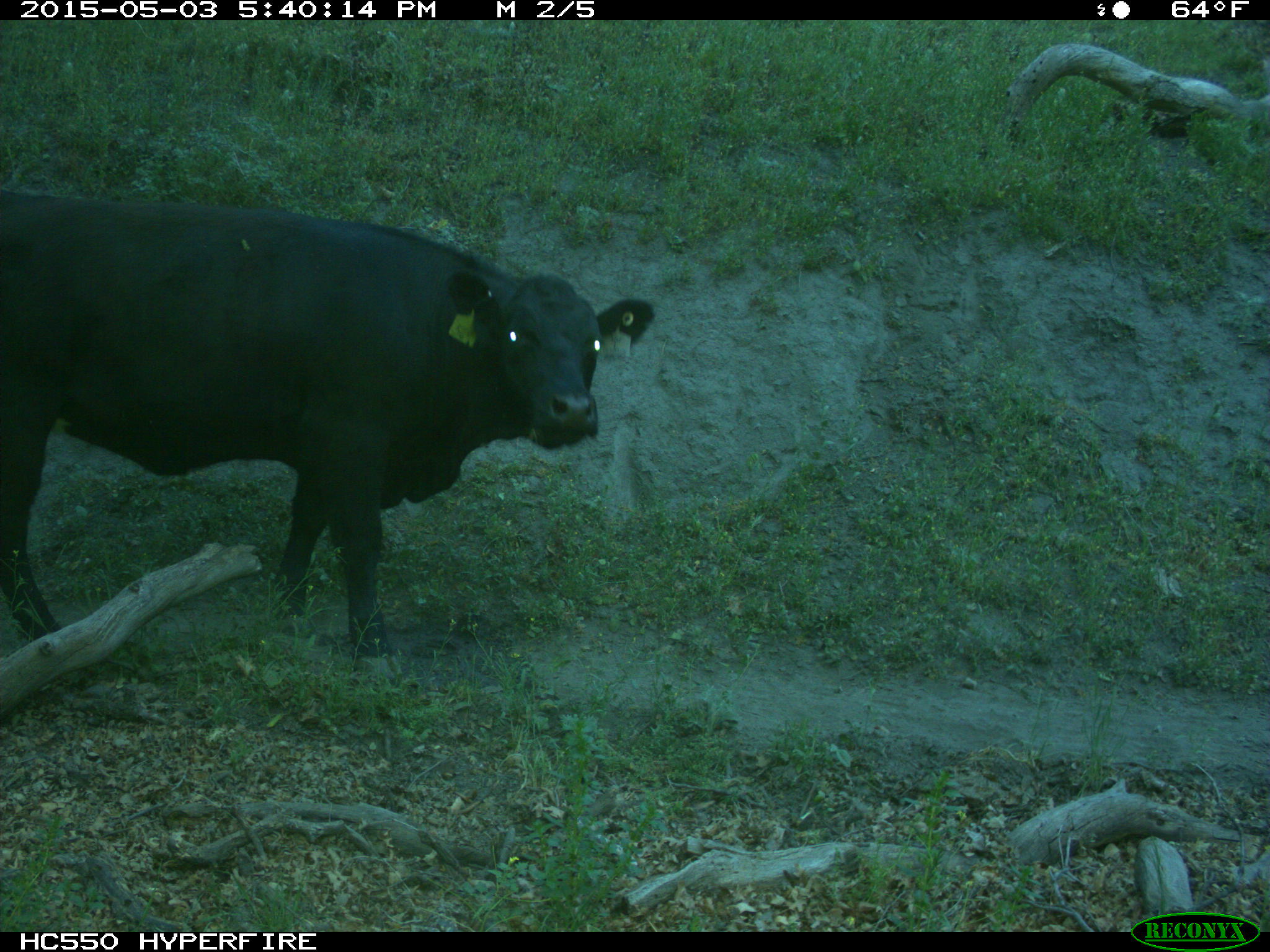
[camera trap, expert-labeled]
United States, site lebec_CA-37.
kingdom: Animalia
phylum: Chordata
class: Mammalia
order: Artiodactyla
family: Bovidae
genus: Bos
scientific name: Bos taurus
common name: domestic cow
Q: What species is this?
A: Bos taurus (domestic cow).